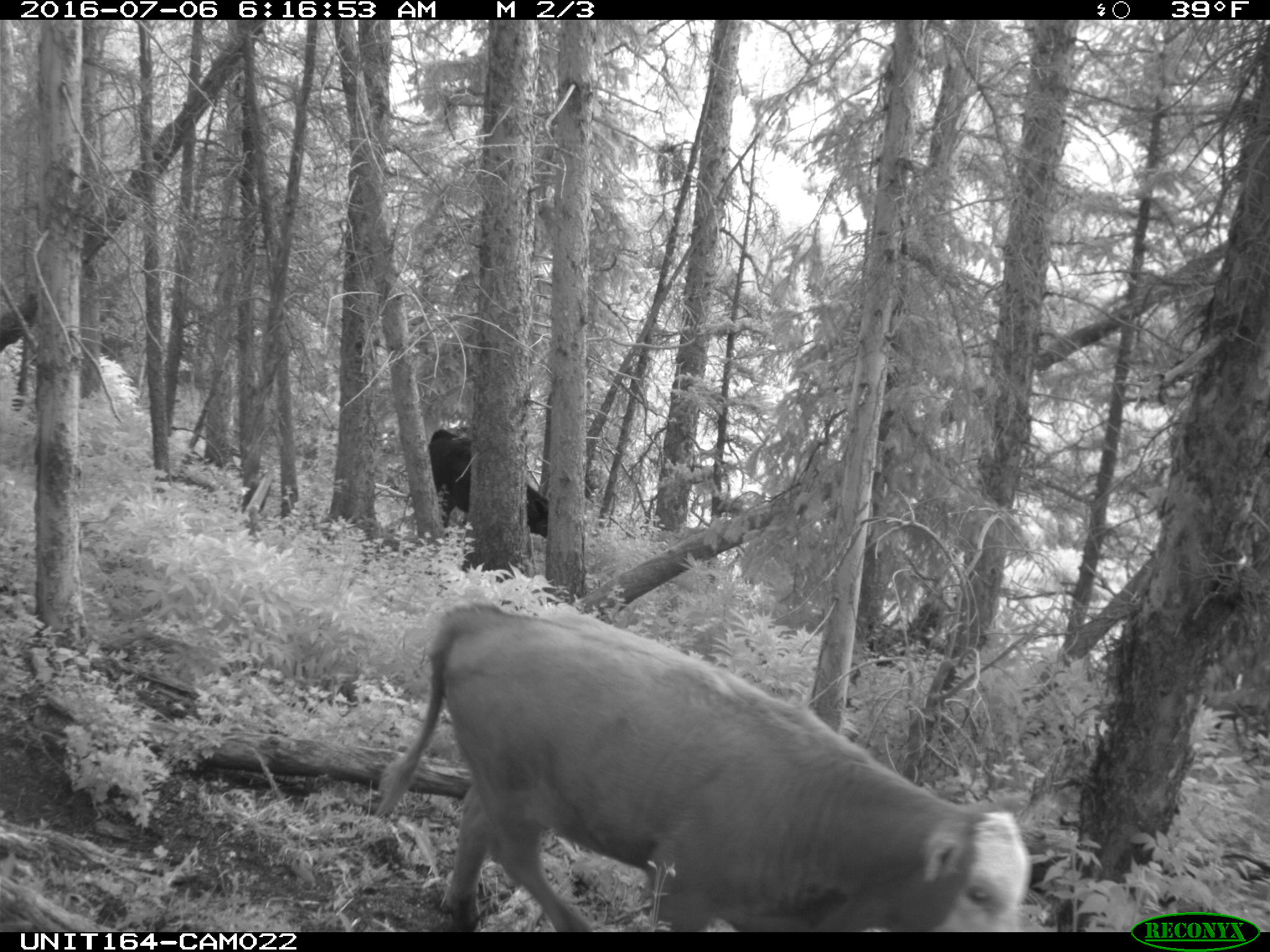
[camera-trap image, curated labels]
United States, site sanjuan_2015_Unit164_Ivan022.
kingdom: Animalia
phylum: Chordata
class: Mammalia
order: Artiodactyla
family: Bovidae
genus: Bos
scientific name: Bos taurus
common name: domestic cow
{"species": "Bos taurus (domestic cow)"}